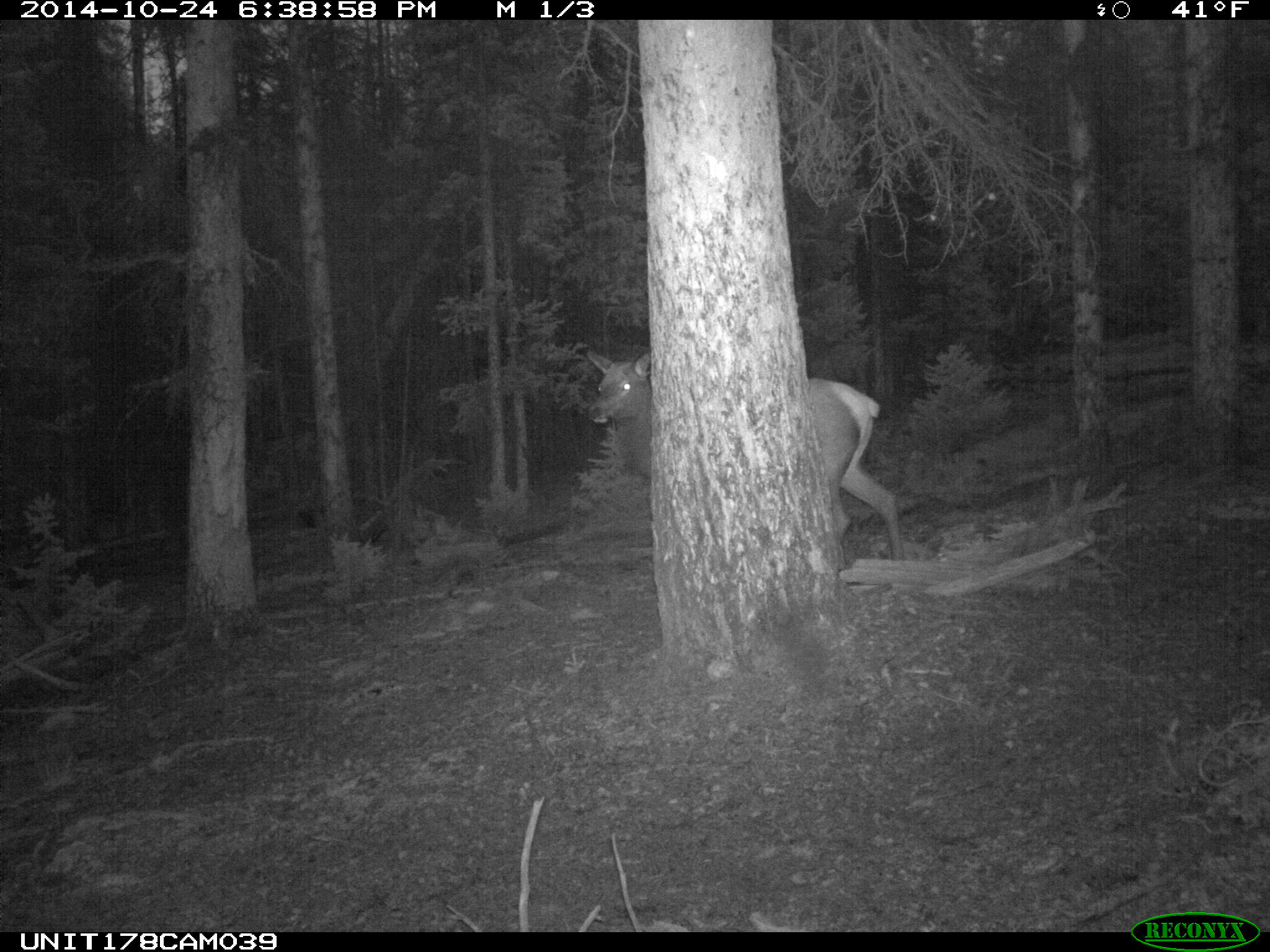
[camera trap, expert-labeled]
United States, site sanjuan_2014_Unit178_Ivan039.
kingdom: Animalia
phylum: Chordata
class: Mammalia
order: Artiodactyla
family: Cervidae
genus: Cervus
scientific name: Cervus elaphus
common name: red deer